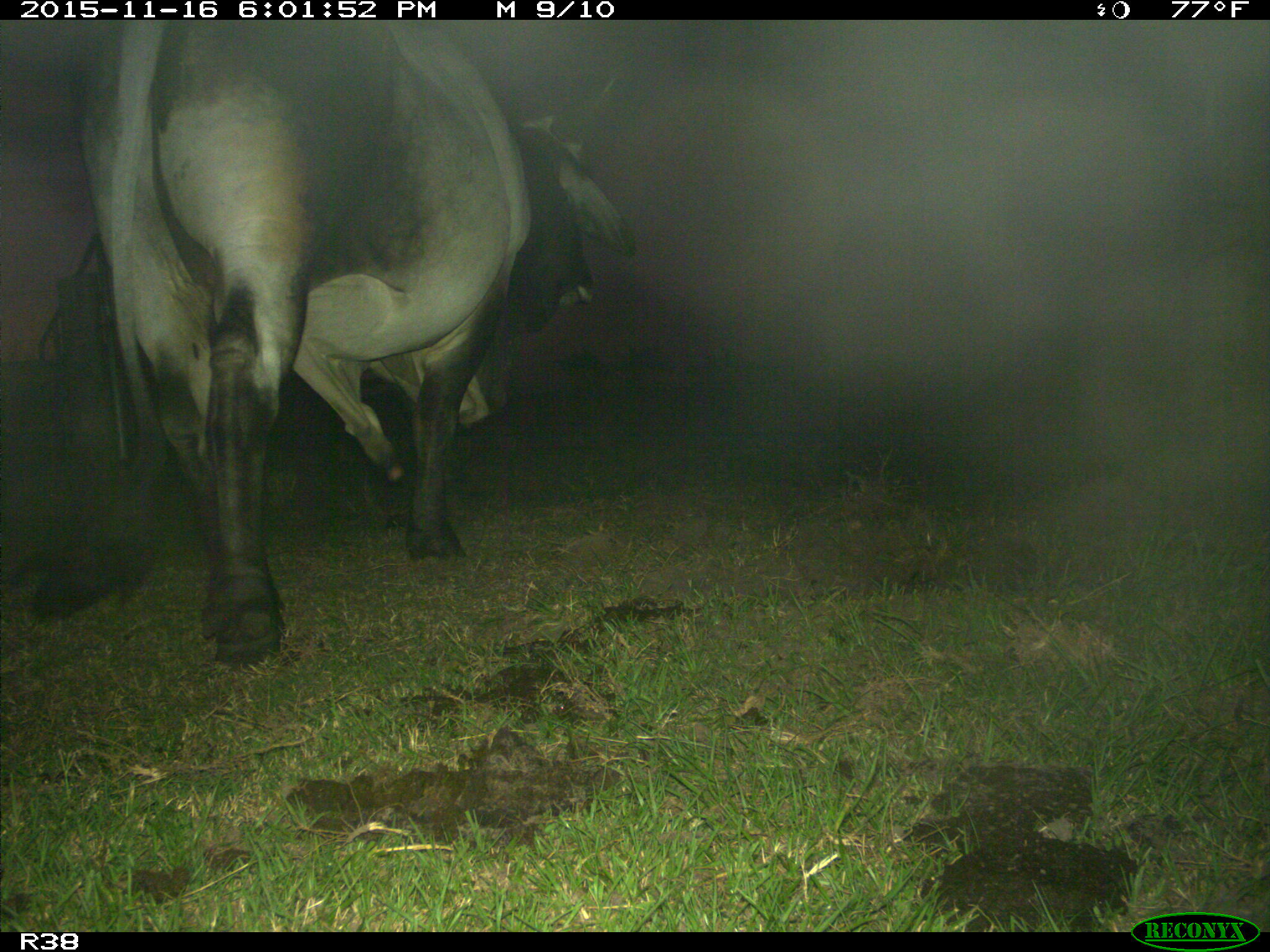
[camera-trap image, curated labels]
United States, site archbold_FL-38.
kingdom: Animalia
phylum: Chordata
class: Mammalia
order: Artiodactyla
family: Bovidae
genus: Bos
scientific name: Bos taurus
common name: domestic cow